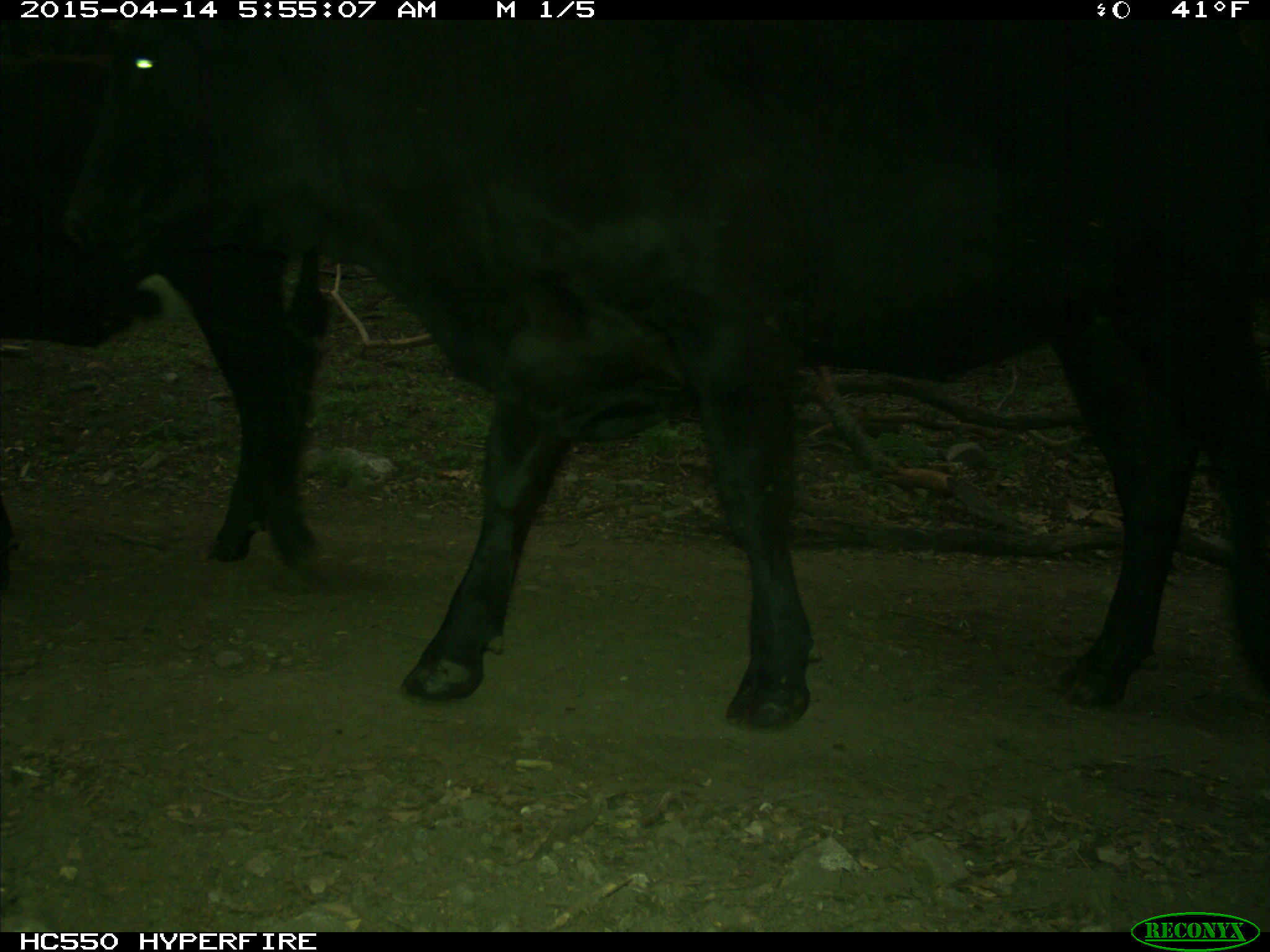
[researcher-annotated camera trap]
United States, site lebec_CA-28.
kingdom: Animalia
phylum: Chordata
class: Mammalia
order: Artiodactyla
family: Bovidae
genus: Bos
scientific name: Bos taurus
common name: domestic cow